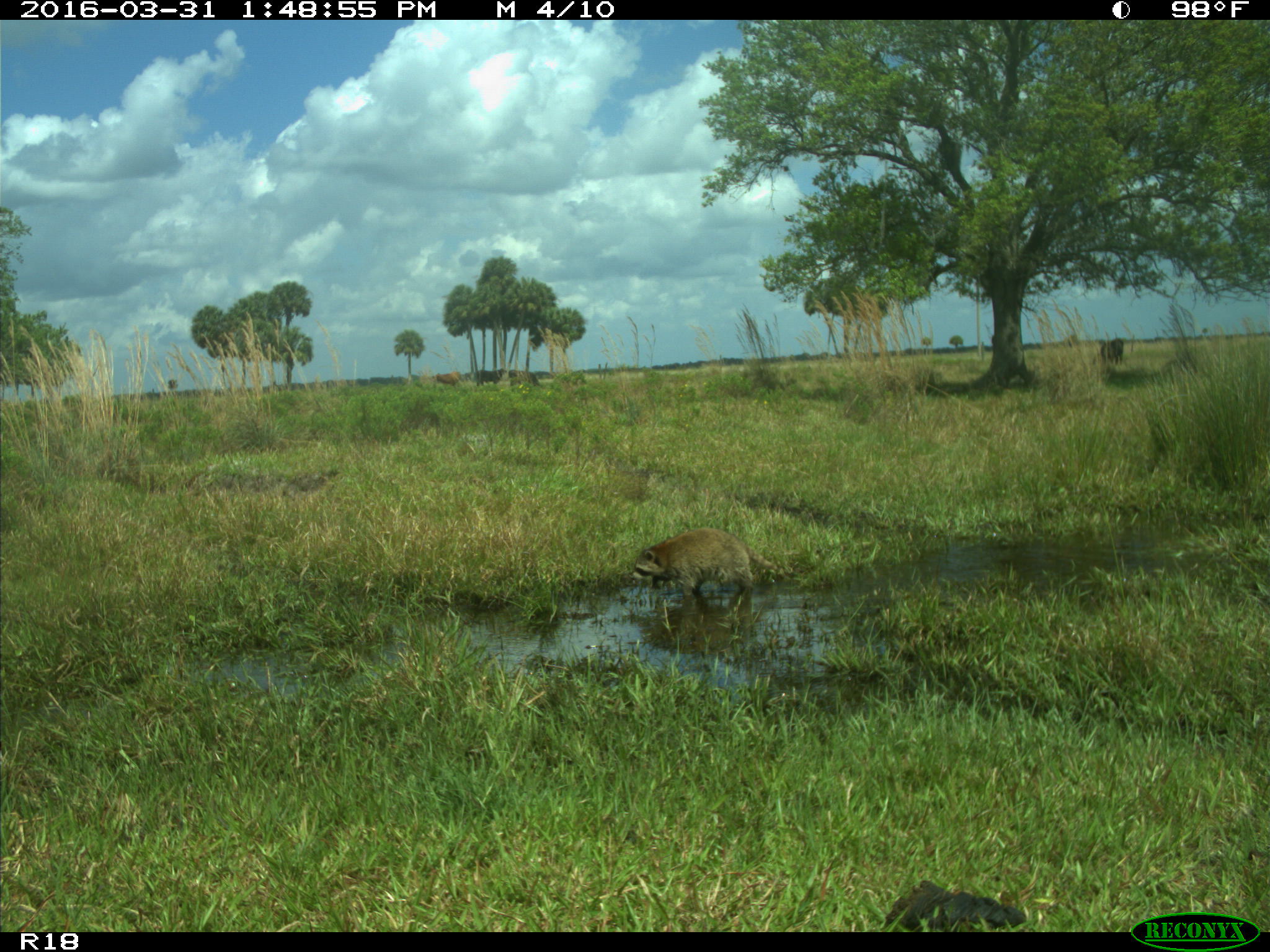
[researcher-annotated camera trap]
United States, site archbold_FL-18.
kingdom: Animalia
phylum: Chordata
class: Mammalia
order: Artiodactyla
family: Bovidae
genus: Bos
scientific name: Bos taurus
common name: domestic cow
Bos taurus (domestic cow).